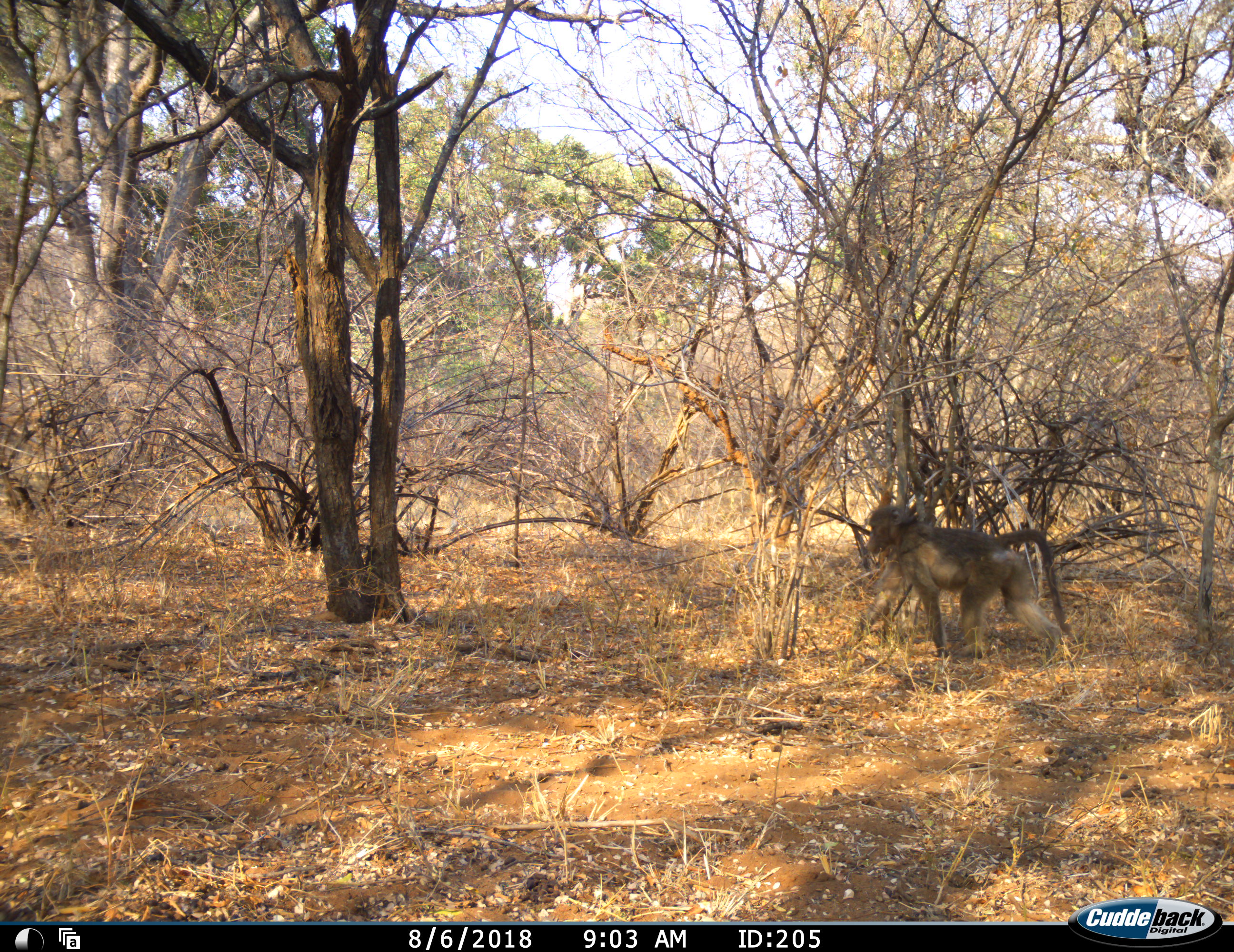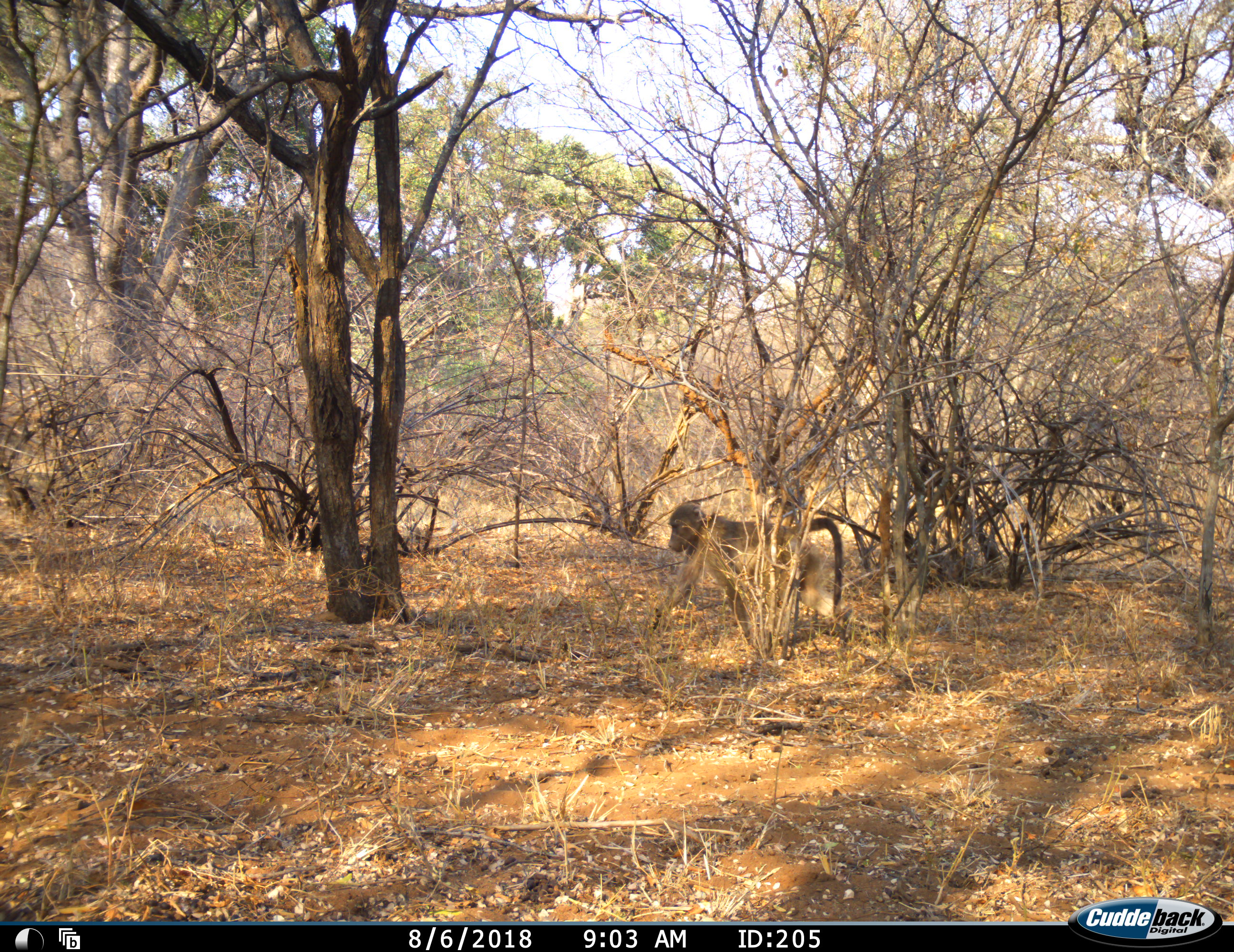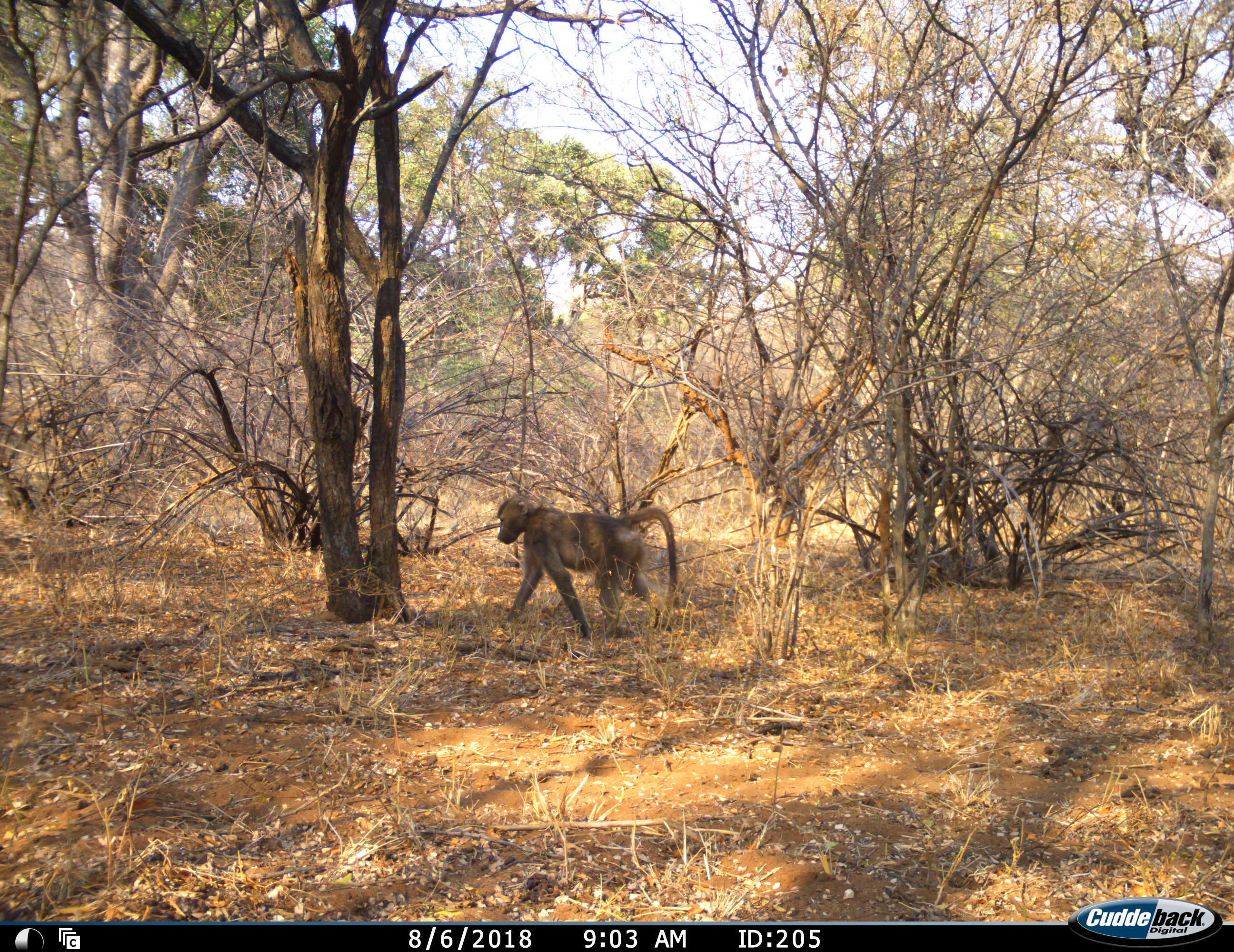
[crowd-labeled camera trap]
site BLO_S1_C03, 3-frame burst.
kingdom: Animalia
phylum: Chordata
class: Mammalia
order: Primates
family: Cercopithecidae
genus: Papio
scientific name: Papio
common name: baboon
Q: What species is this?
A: Baboon (Papio).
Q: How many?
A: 1.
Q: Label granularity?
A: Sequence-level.